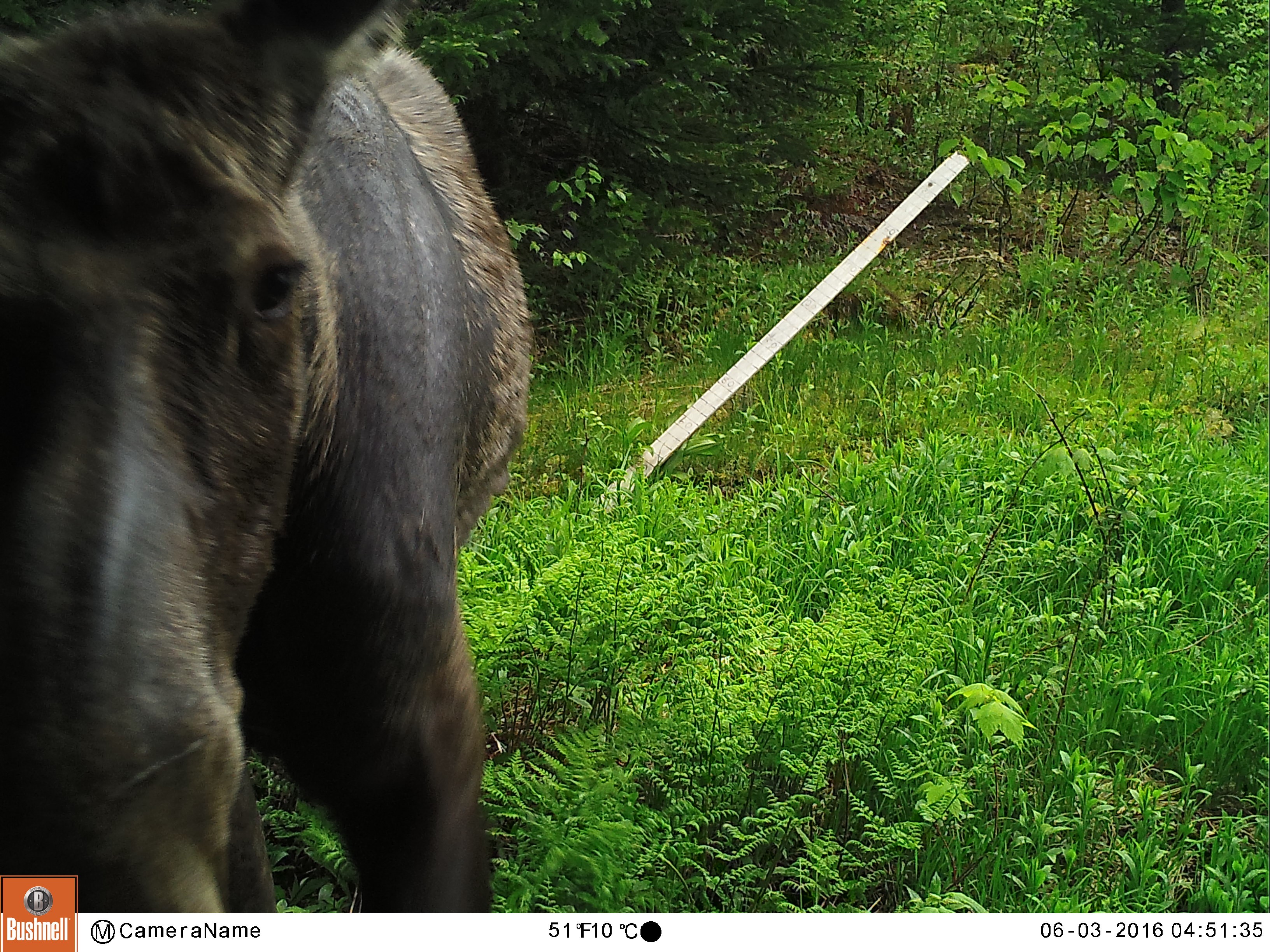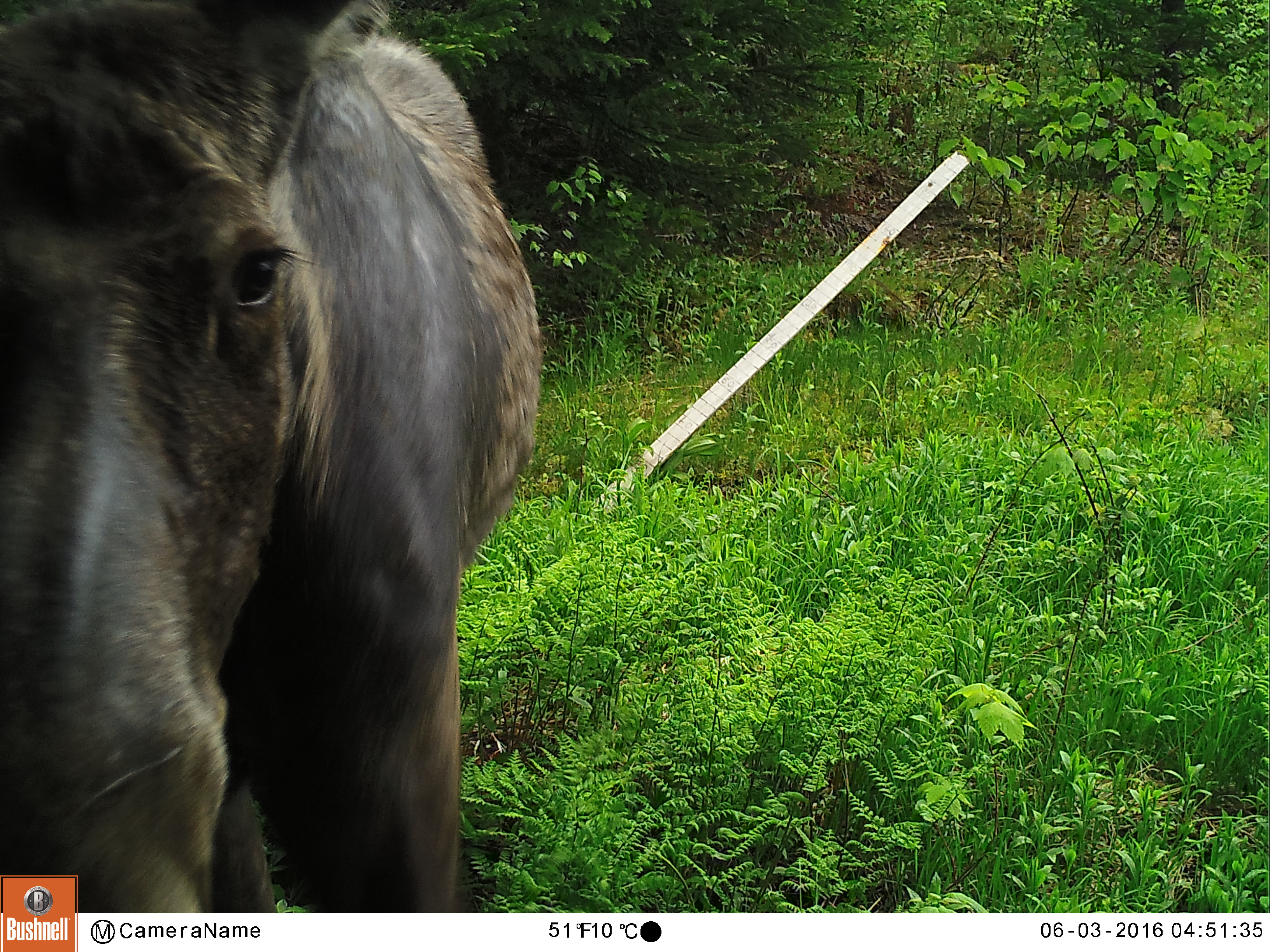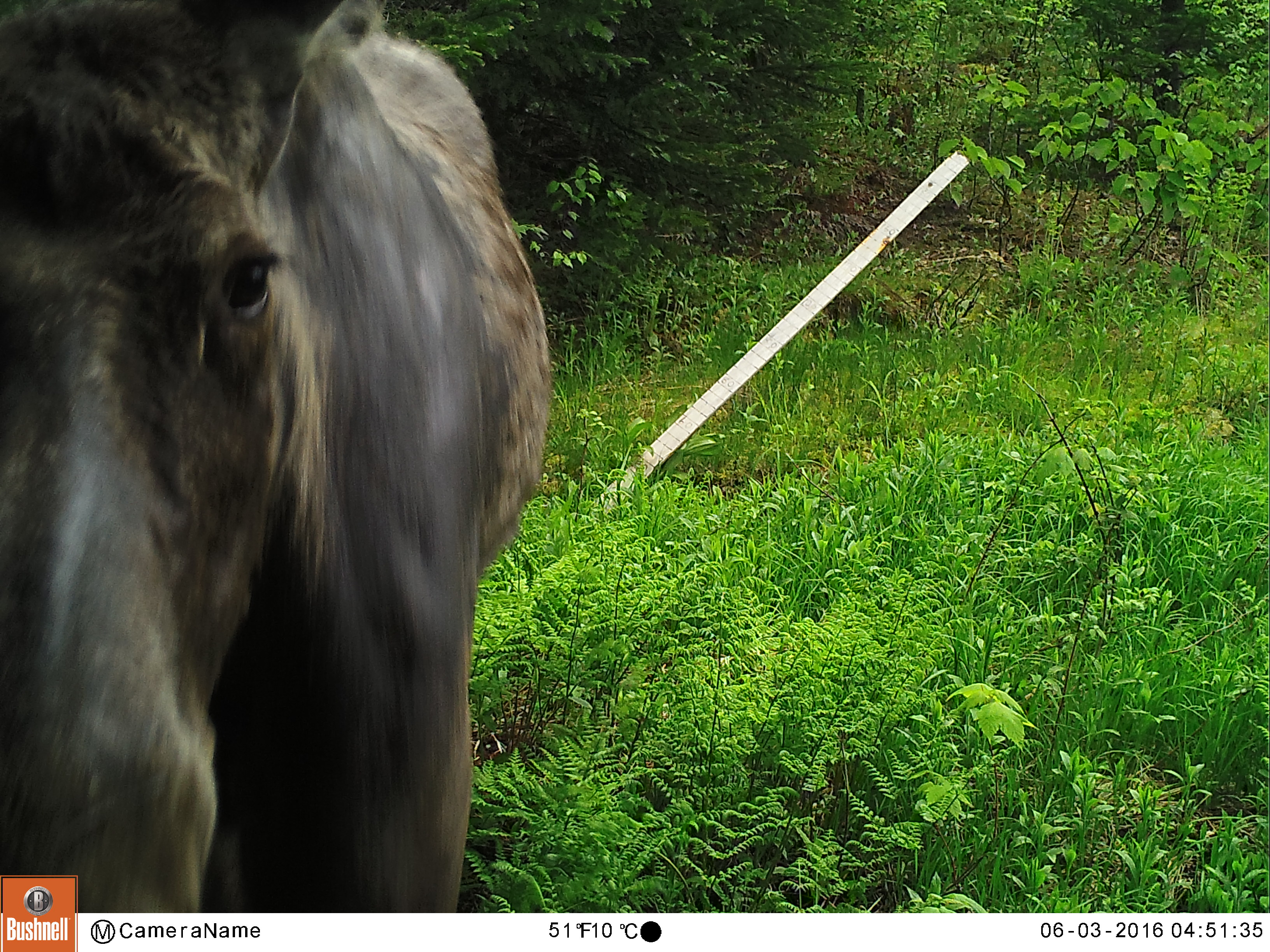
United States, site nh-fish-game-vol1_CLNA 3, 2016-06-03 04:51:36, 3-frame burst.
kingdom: Animalia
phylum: Chordata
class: Mammalia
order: Artiodactyla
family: Cervidae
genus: Alces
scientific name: Alces alces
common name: moose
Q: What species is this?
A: Moose (Alces alces).